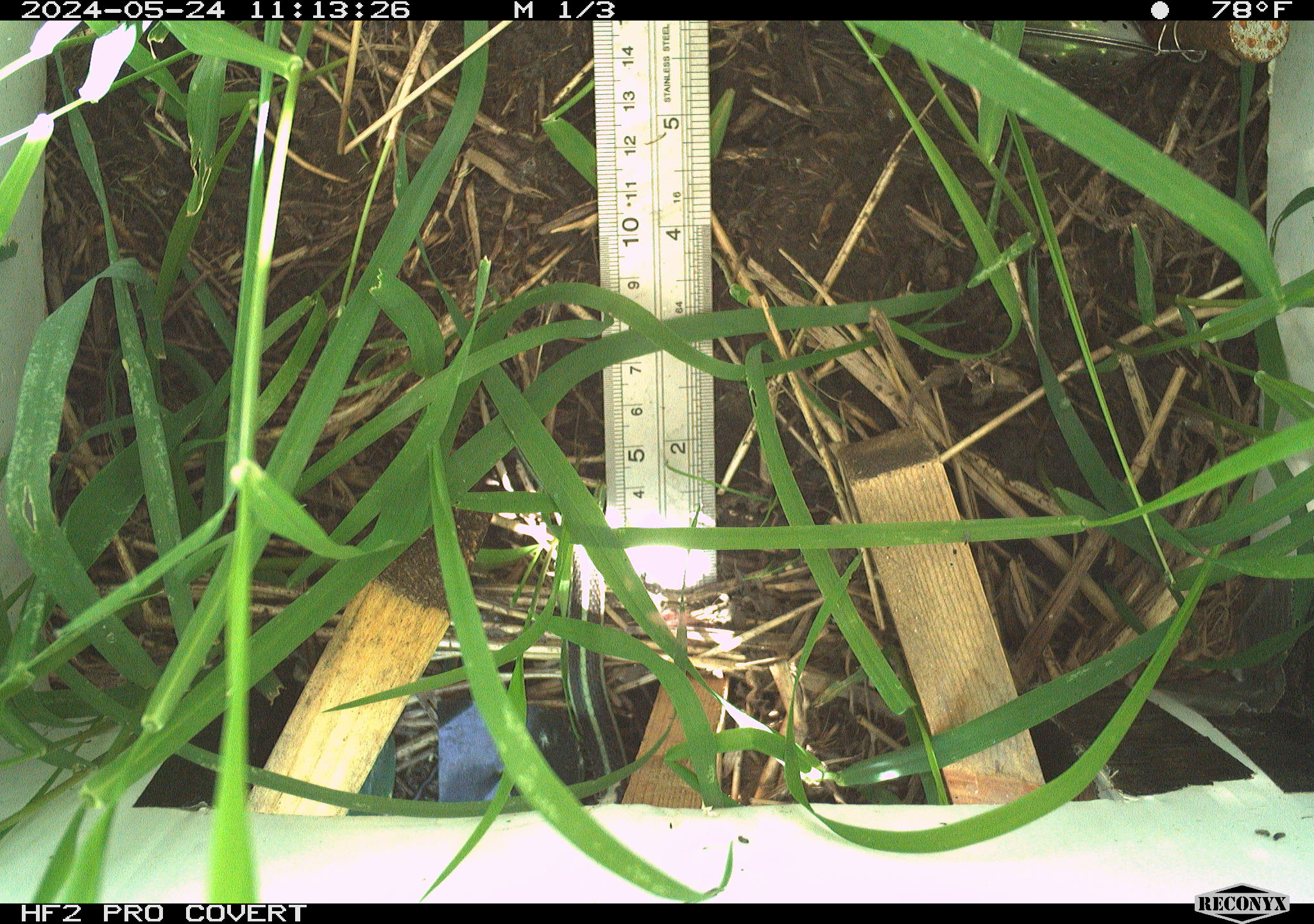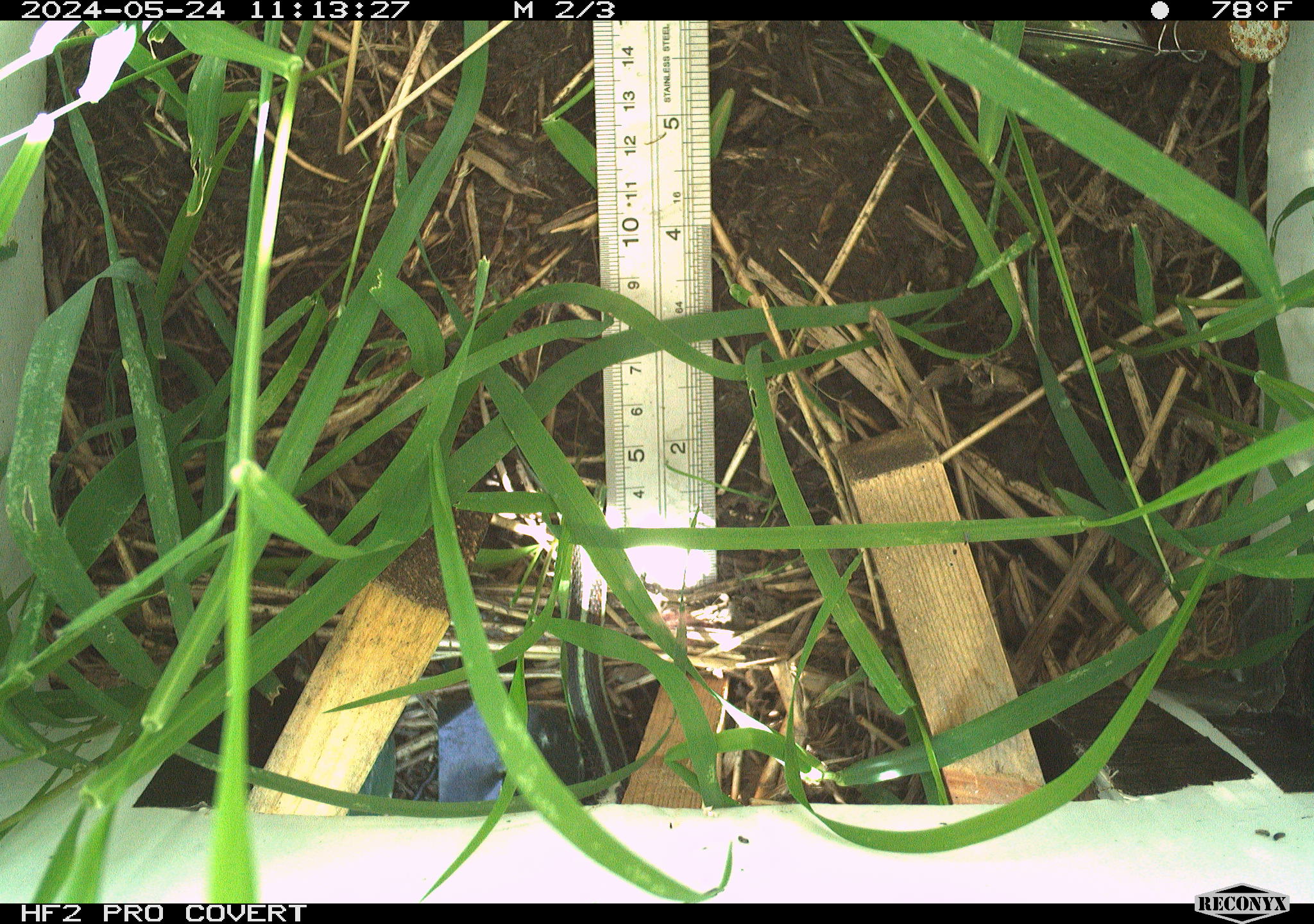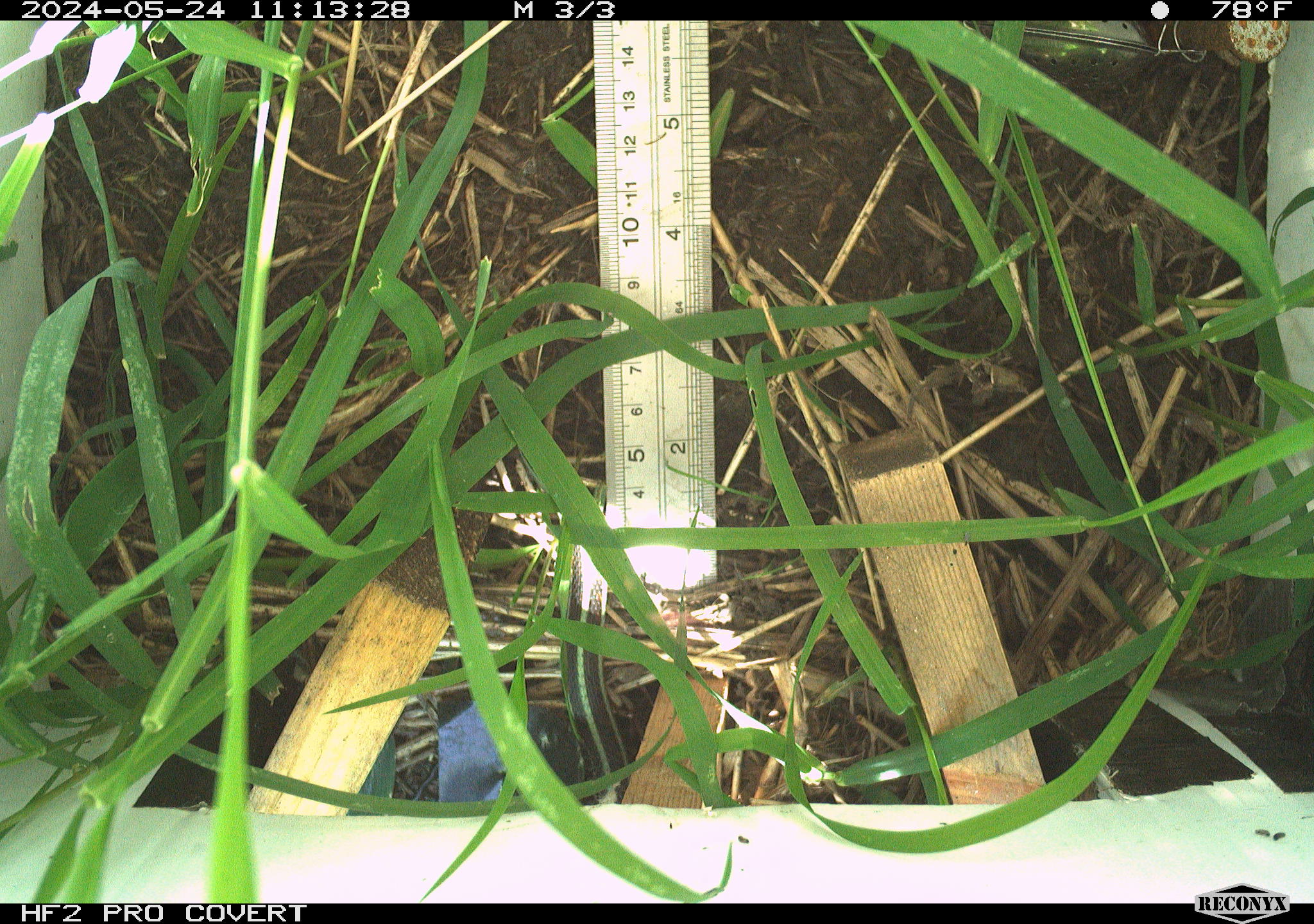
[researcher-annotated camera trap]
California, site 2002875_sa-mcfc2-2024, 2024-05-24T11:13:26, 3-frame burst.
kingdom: Animalia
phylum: Chordata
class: Reptilia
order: Squamata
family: Colubridae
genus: Thamnophis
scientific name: Thamnophis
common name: american gartersnakes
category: thamnophis species